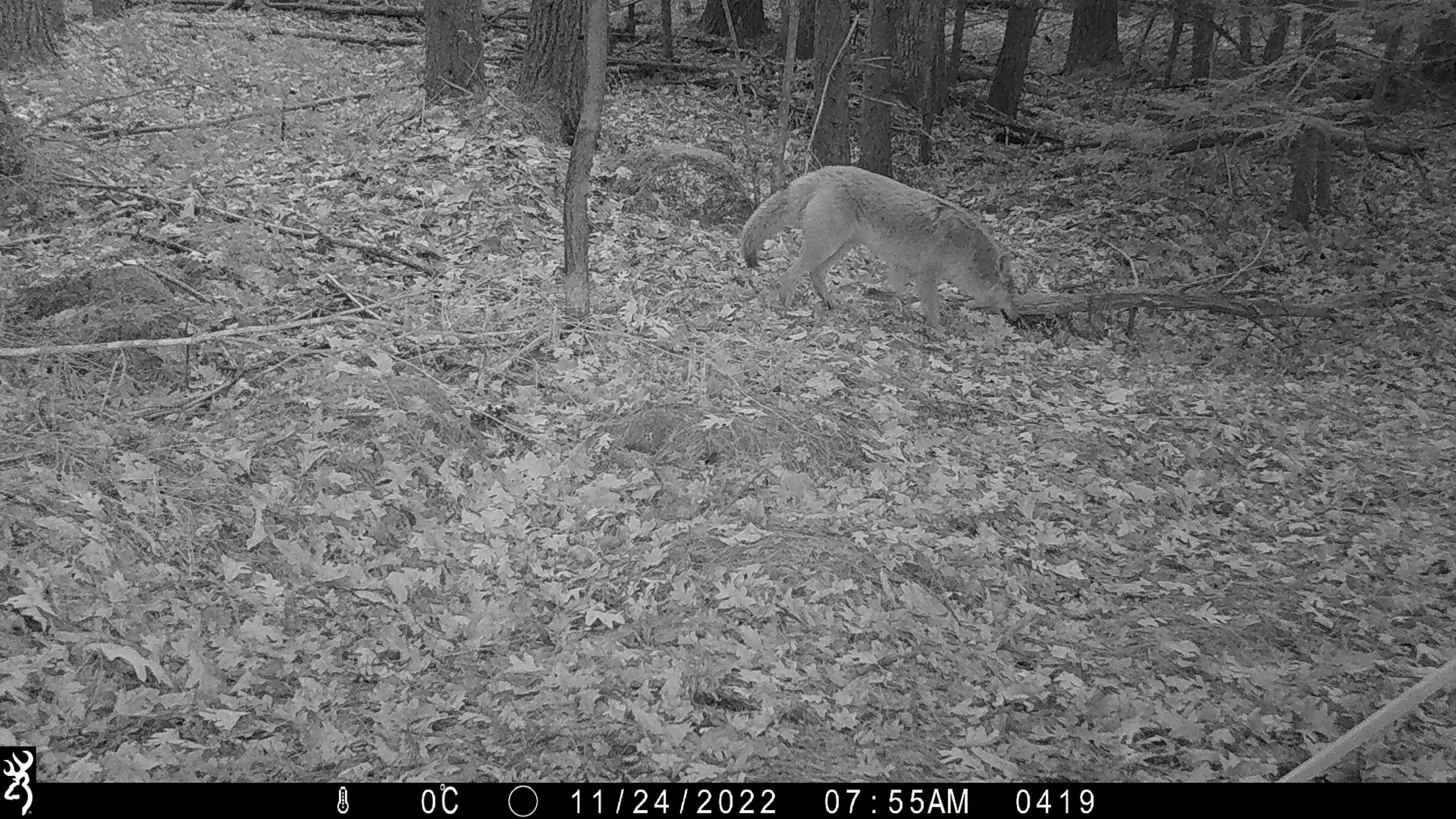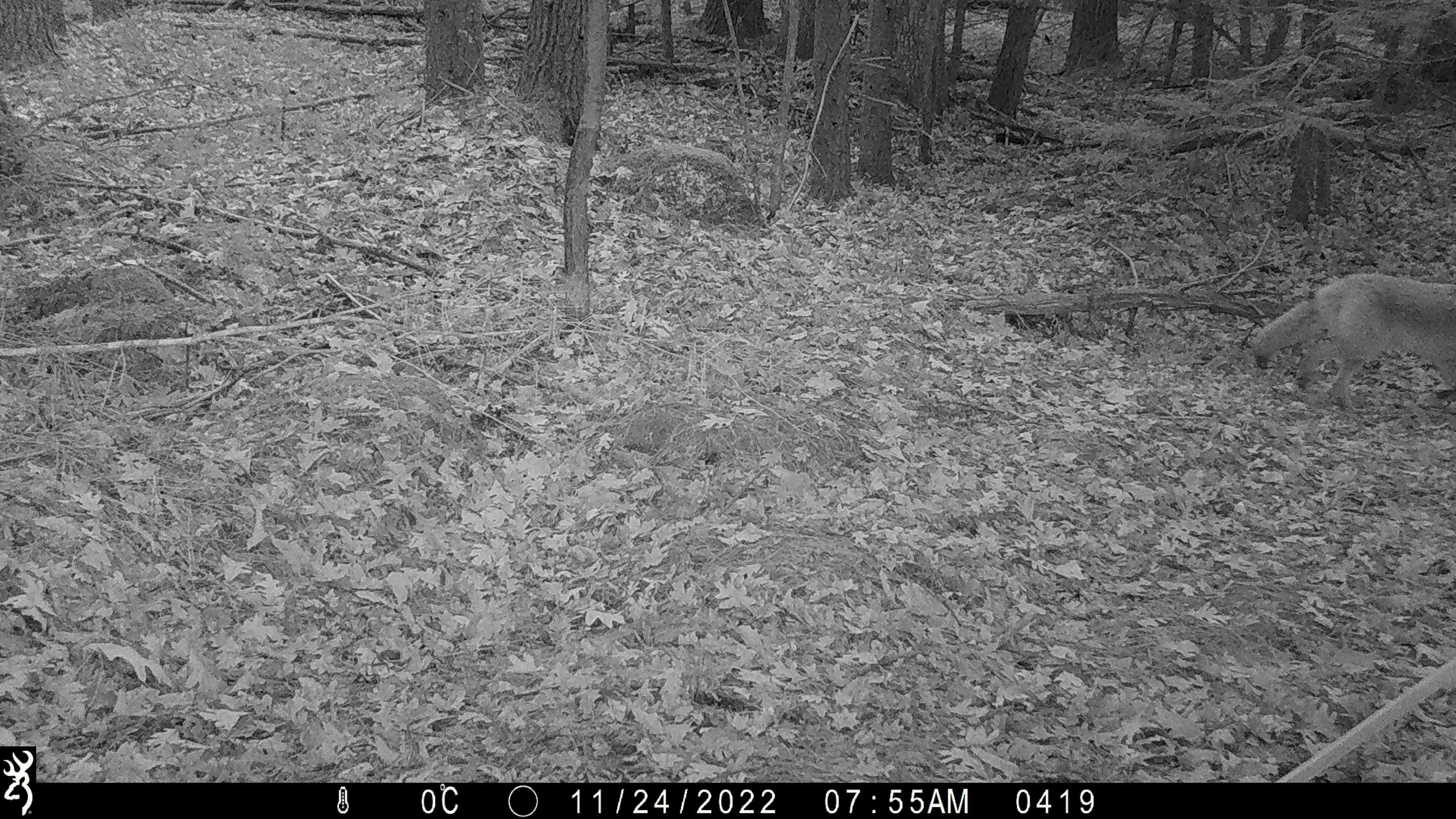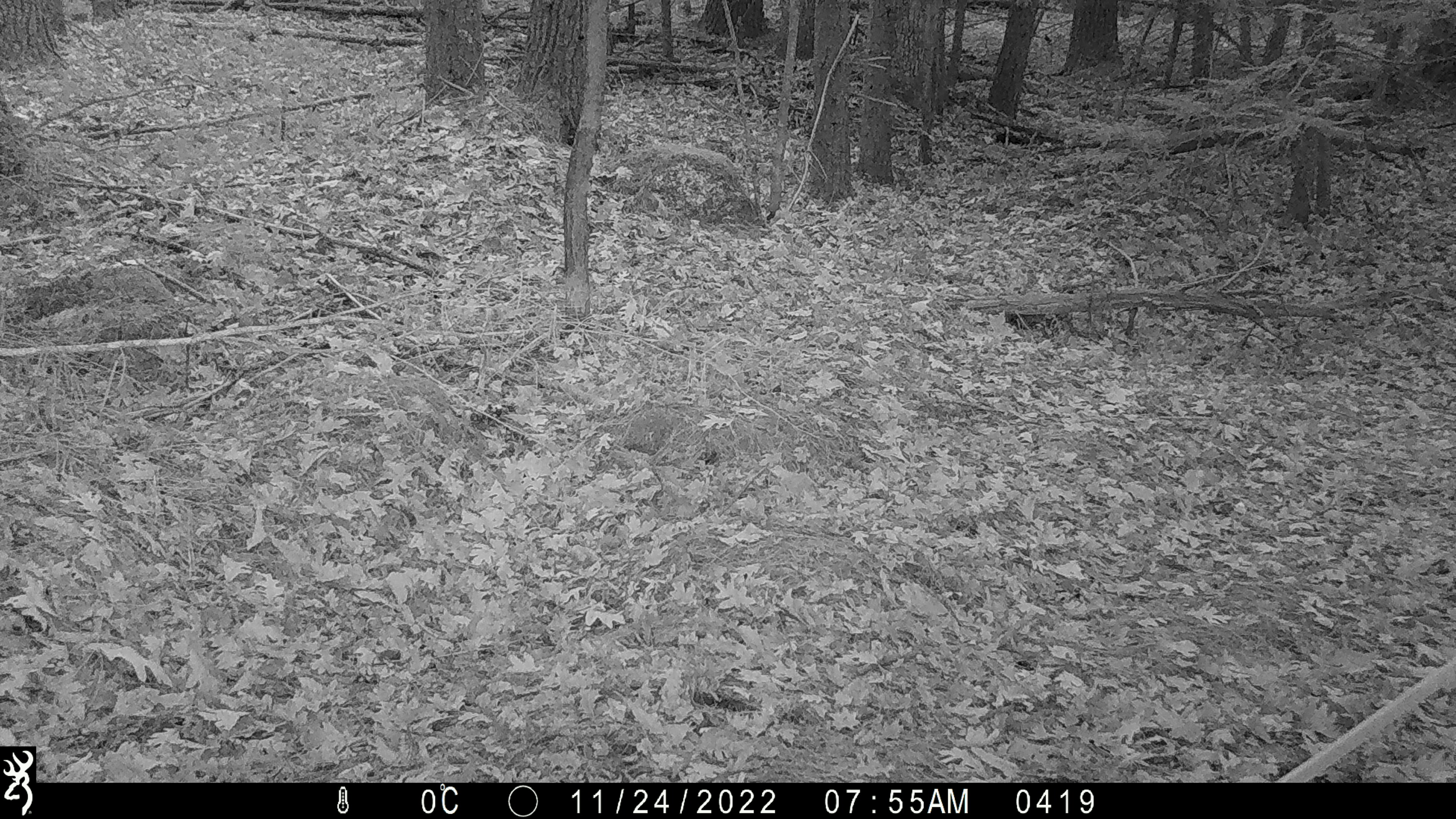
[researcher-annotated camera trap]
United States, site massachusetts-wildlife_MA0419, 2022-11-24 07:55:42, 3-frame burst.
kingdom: Animalia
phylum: Chordata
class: Mammalia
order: Carnivora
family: Canidae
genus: Canis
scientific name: Canis latrans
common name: coyote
Coyote (Canis latrans).